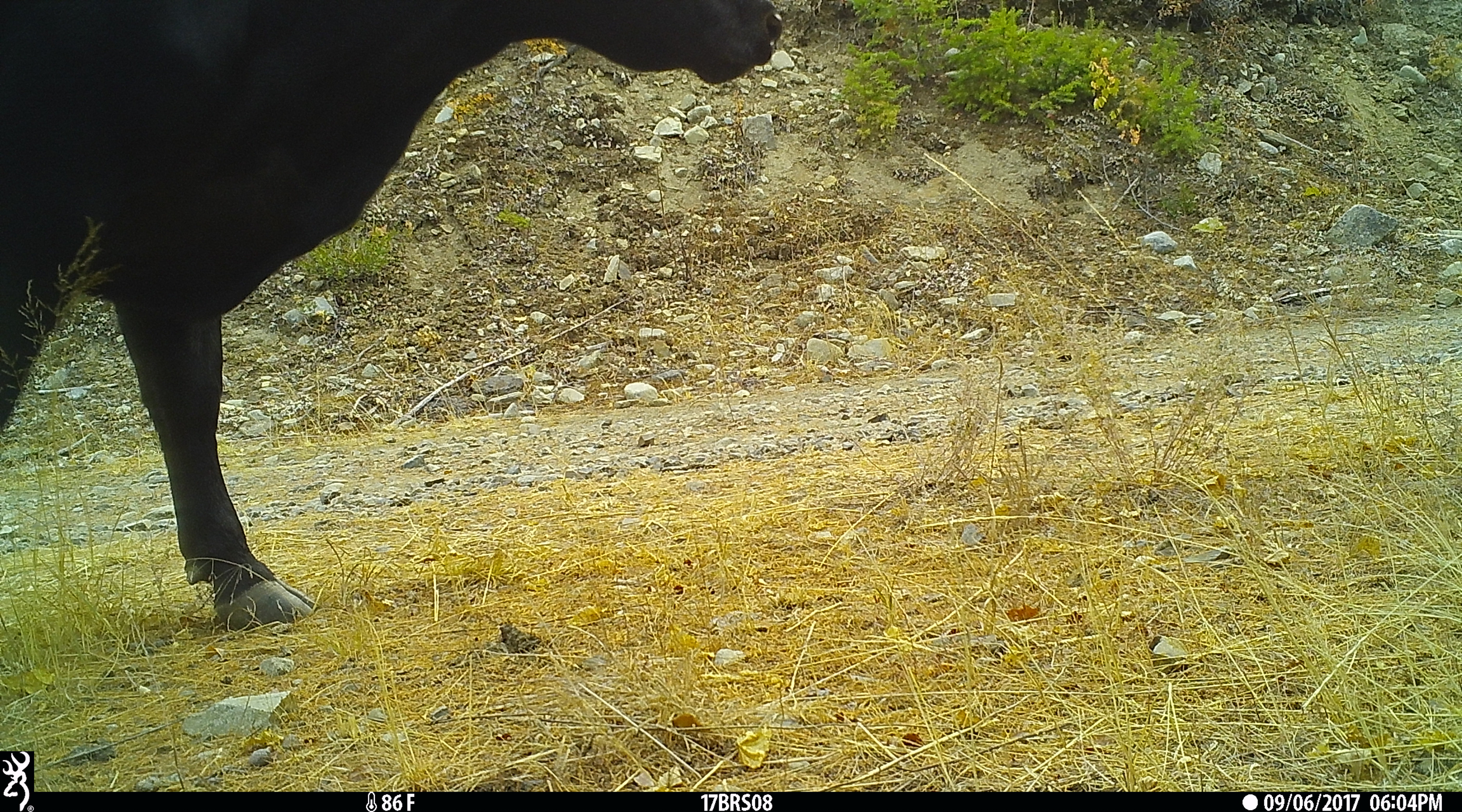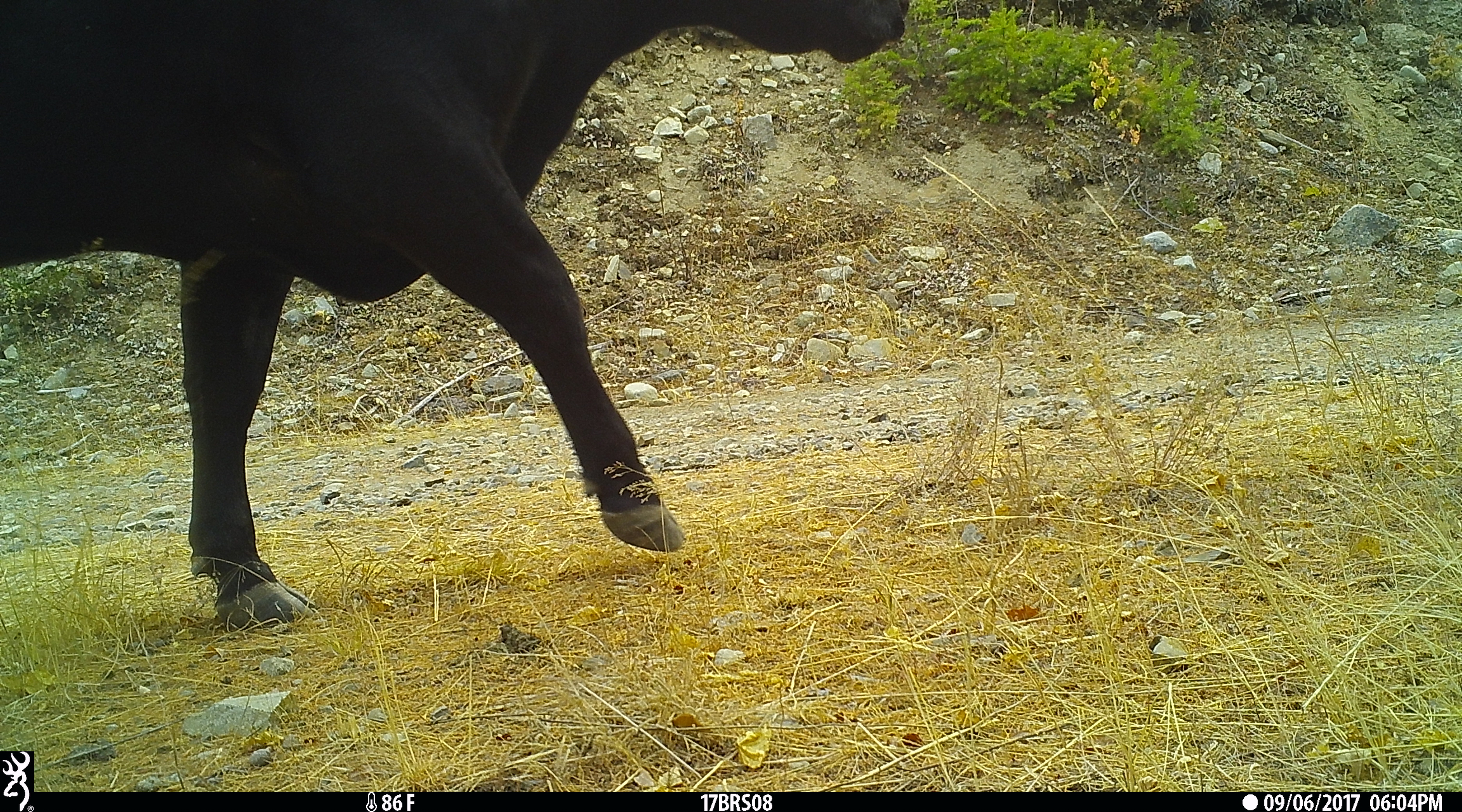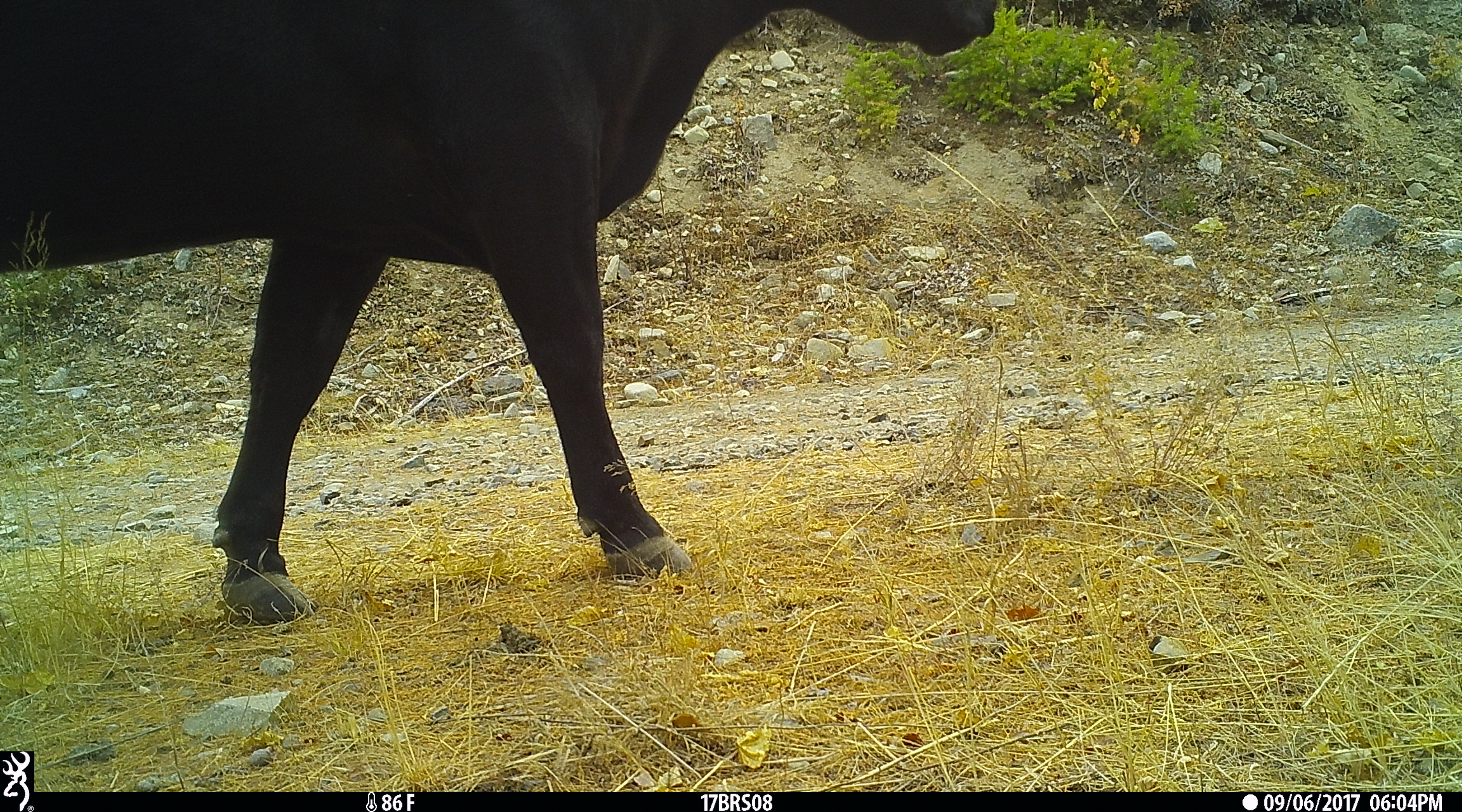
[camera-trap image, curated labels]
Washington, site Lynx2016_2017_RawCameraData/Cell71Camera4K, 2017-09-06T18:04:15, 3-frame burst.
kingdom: Animalia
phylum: Chordata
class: Mammalia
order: Artiodactyla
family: Bovidae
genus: Bos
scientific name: Bos taurus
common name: domestic cattle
Domestic cattle (Bos taurus). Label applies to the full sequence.